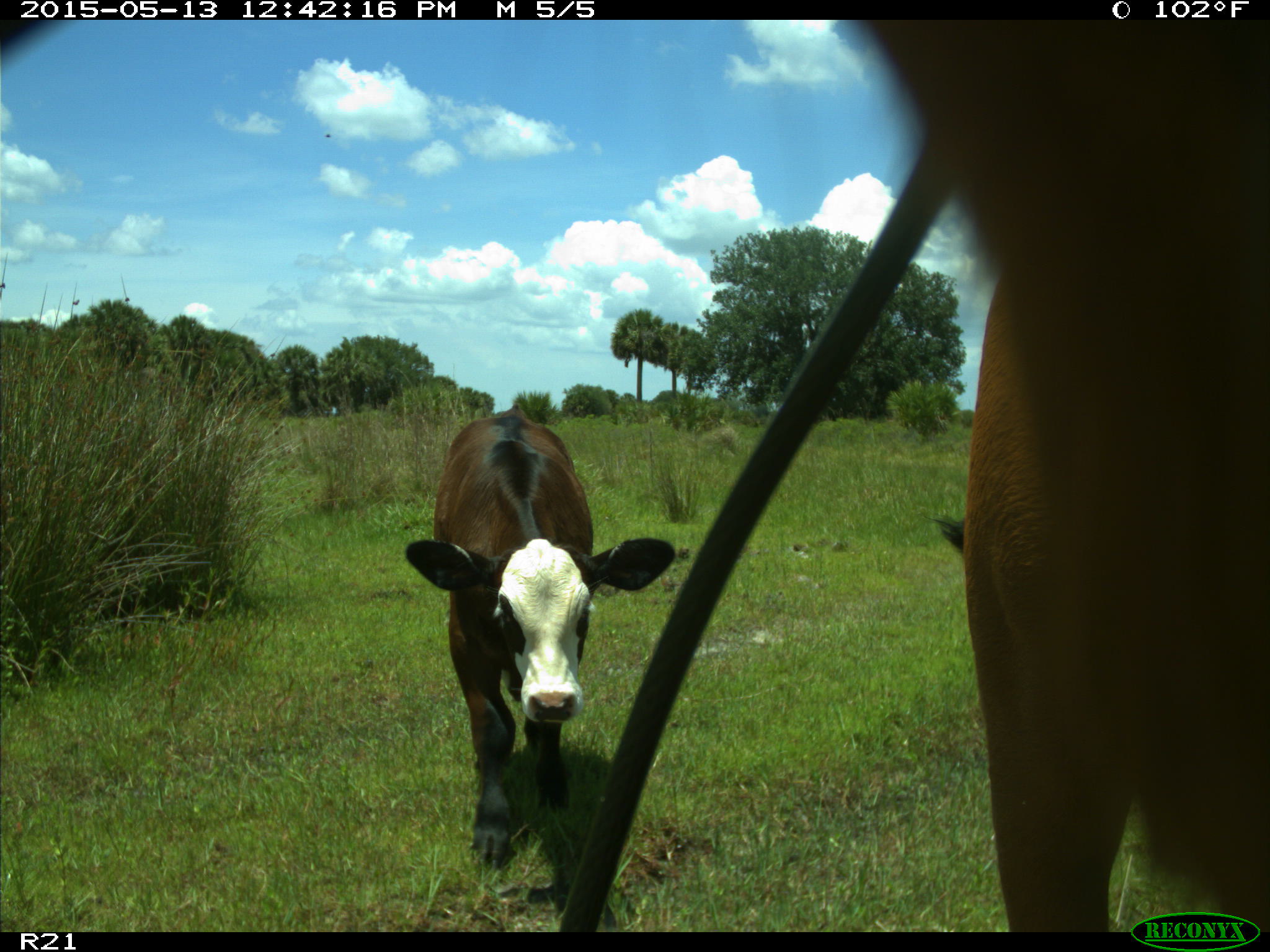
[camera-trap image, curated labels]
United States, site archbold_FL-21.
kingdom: Animalia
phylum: Chordata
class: Mammalia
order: Artiodactyla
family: Bovidae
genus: Bos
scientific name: Bos taurus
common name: domestic cow